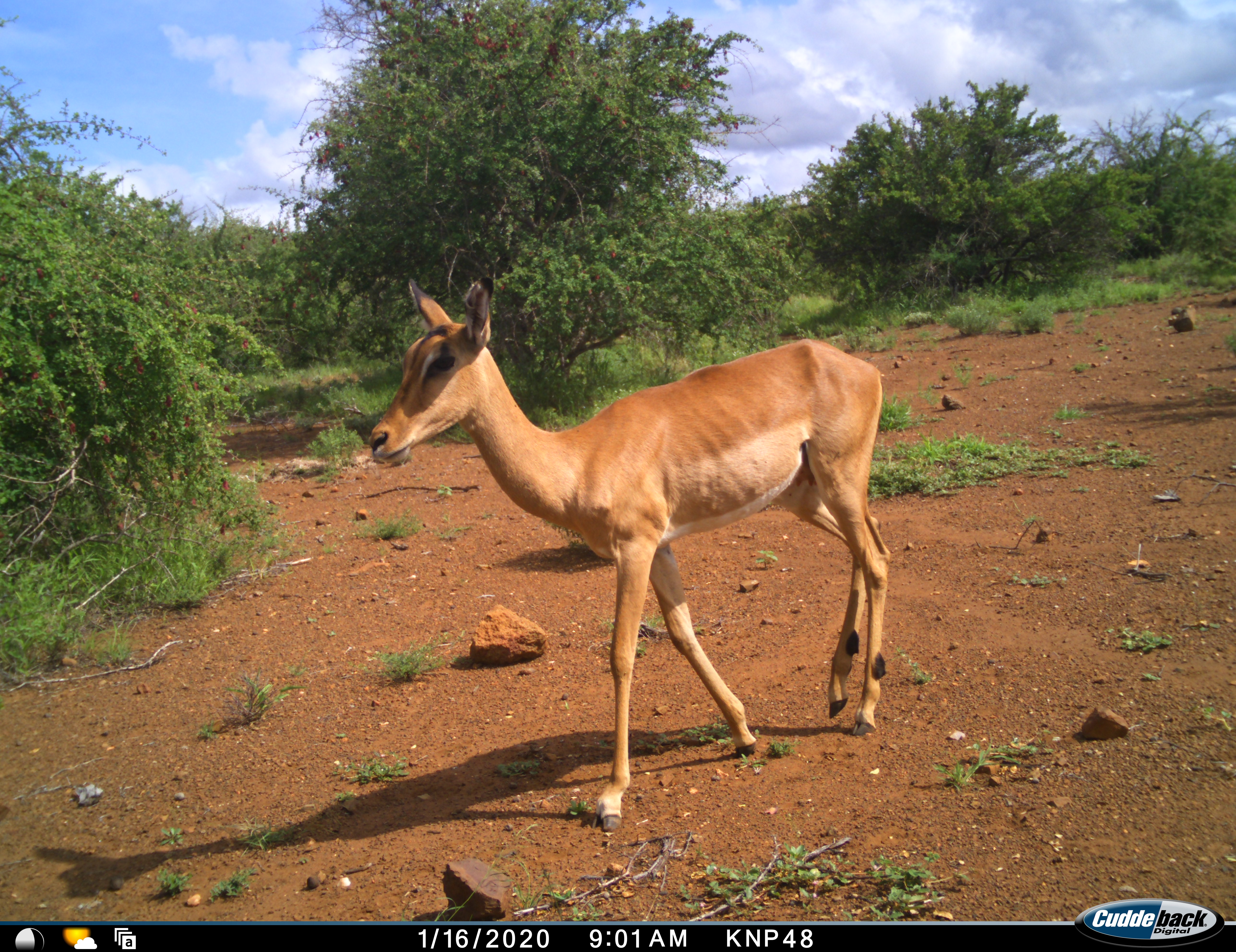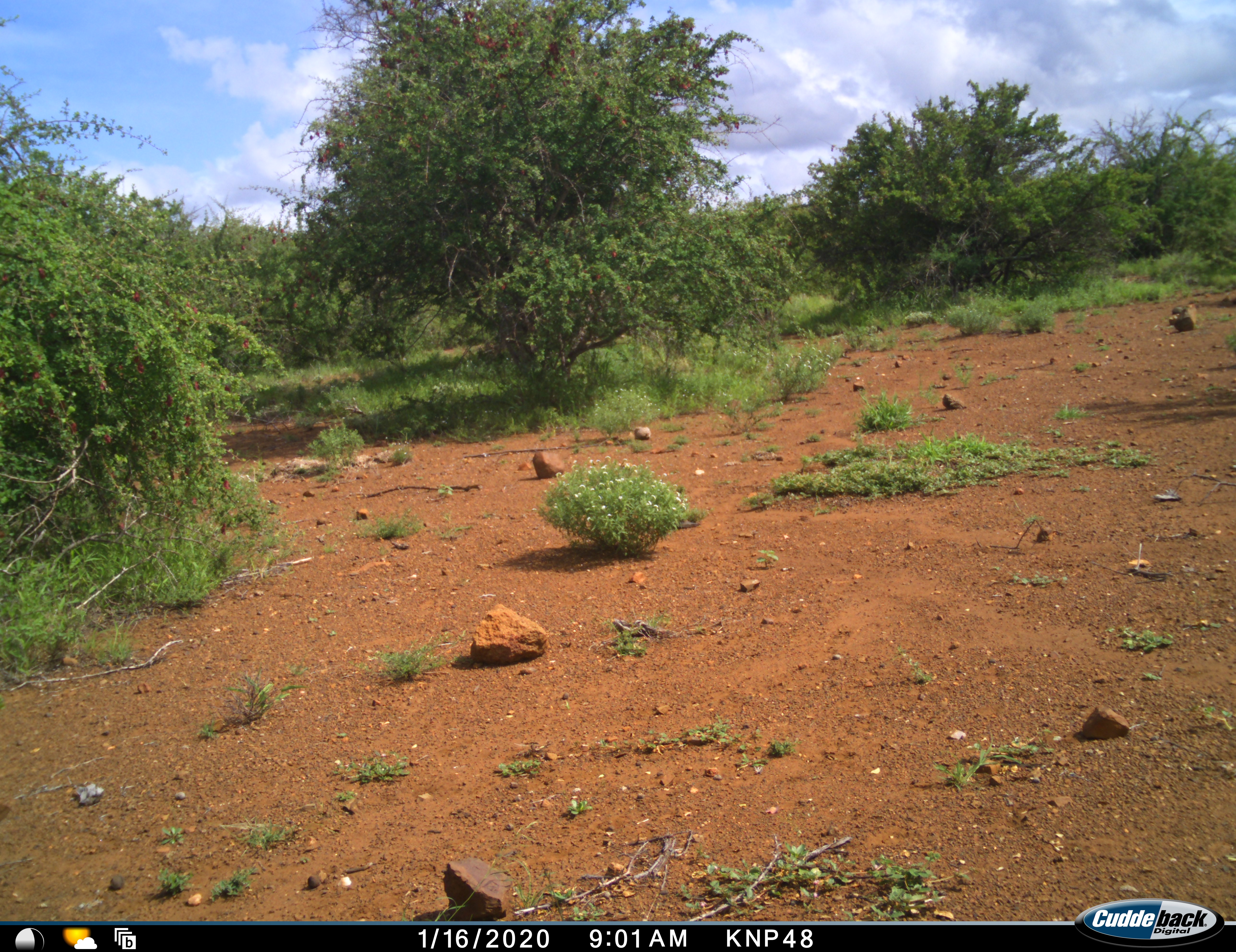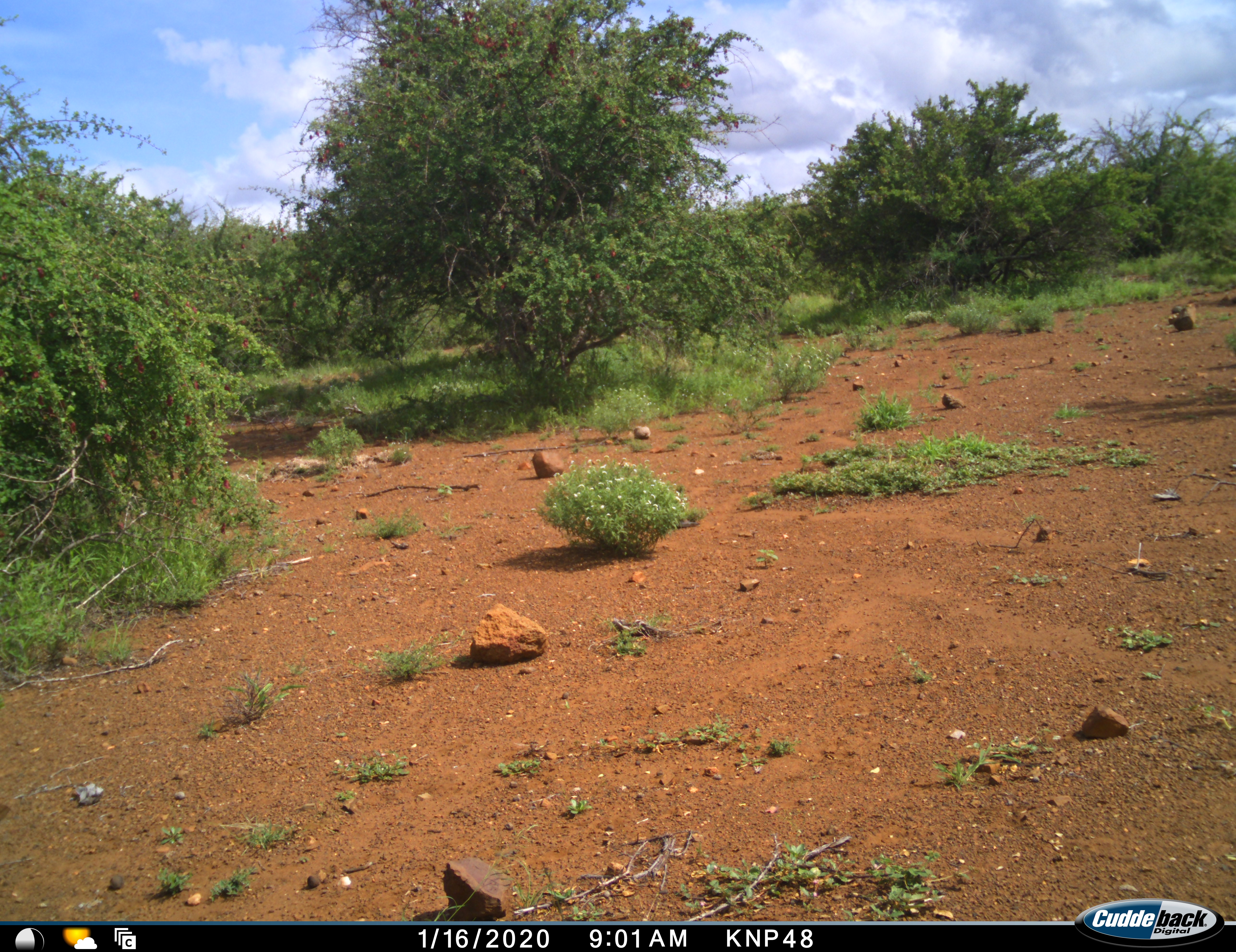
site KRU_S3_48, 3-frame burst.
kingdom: Animalia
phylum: Chordata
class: Mammalia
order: Artiodactyla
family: Bovidae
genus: Aepyceros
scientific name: Aepyceros melampus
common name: impala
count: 1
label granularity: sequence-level